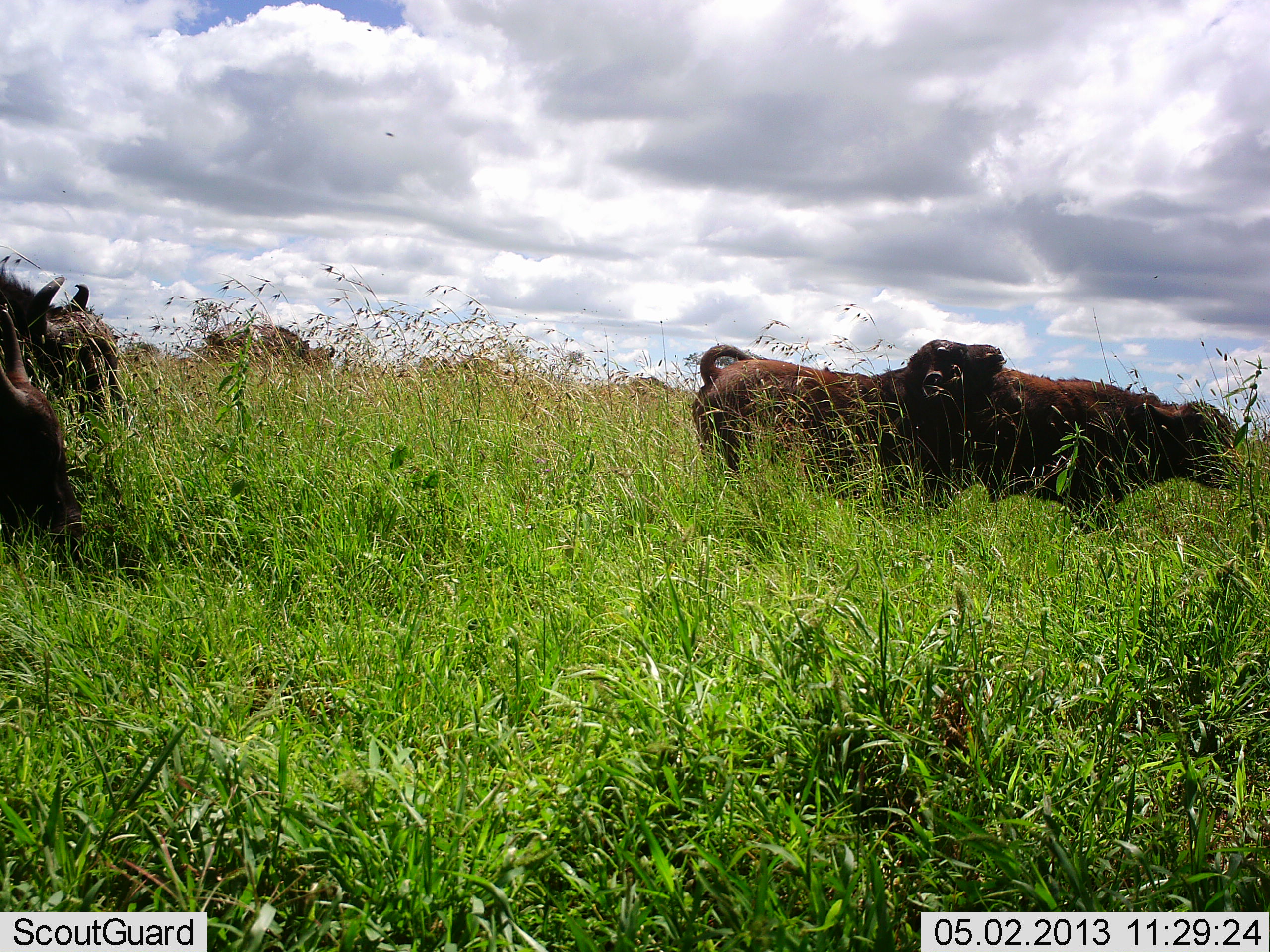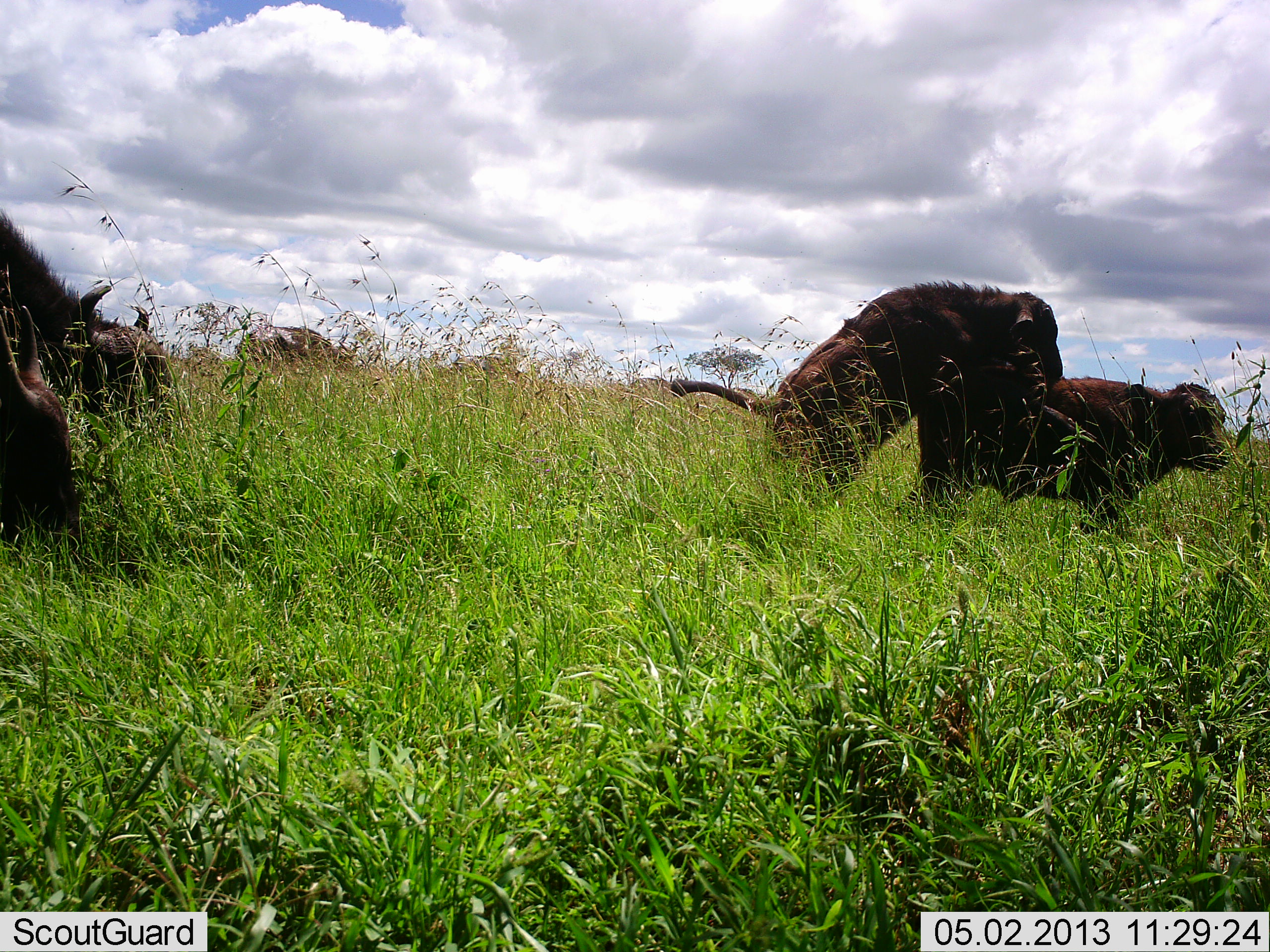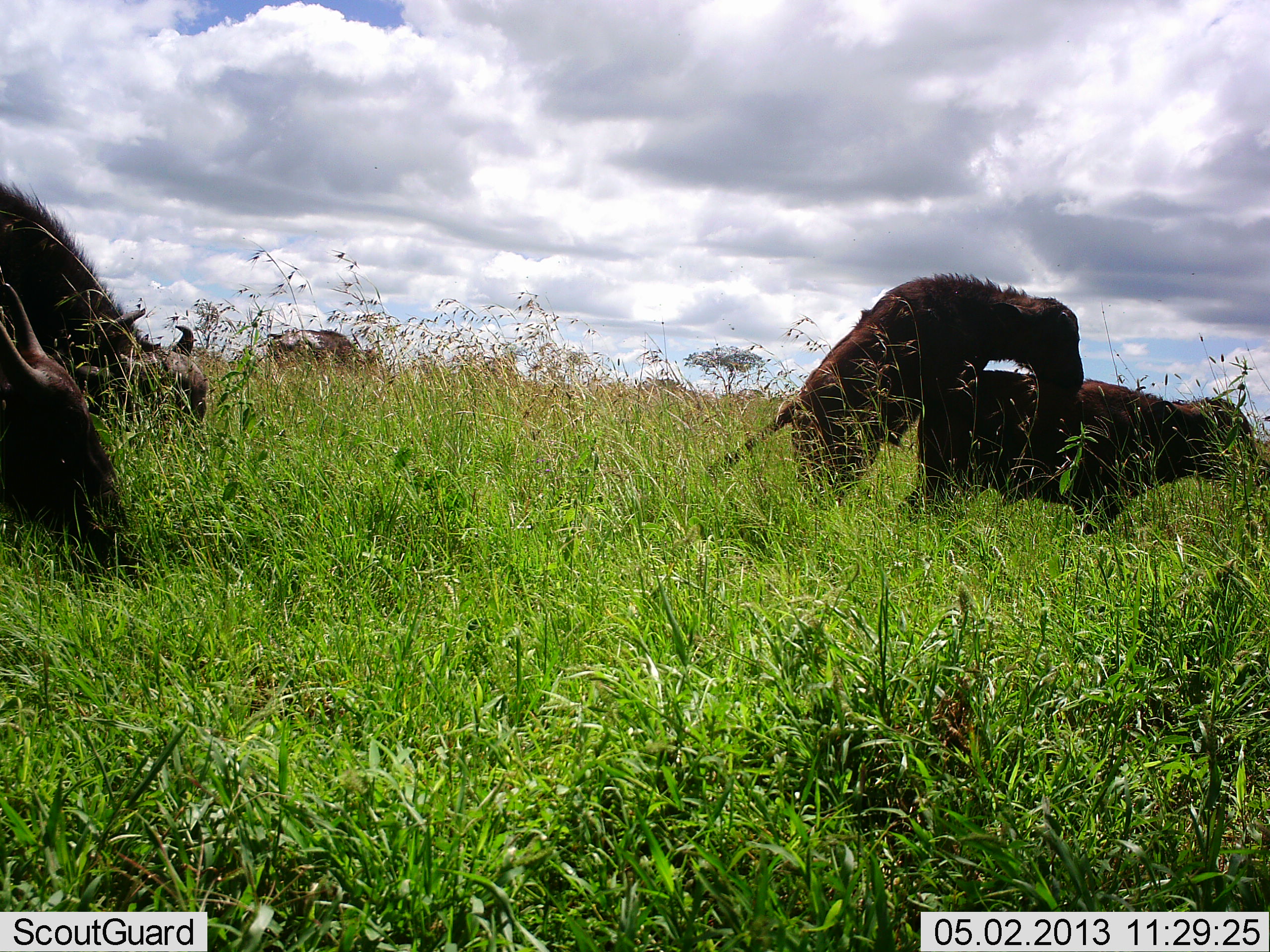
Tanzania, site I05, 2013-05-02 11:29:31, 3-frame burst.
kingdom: Animalia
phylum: Chordata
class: Mammalia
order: Artiodactyla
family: Bovidae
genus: Syncerus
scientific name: Syncerus caffer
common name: cape buffalo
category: buffalo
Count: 5.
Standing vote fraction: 60%.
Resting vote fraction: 0%.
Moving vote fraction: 10%.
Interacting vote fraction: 100%.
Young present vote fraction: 20%.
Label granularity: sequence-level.